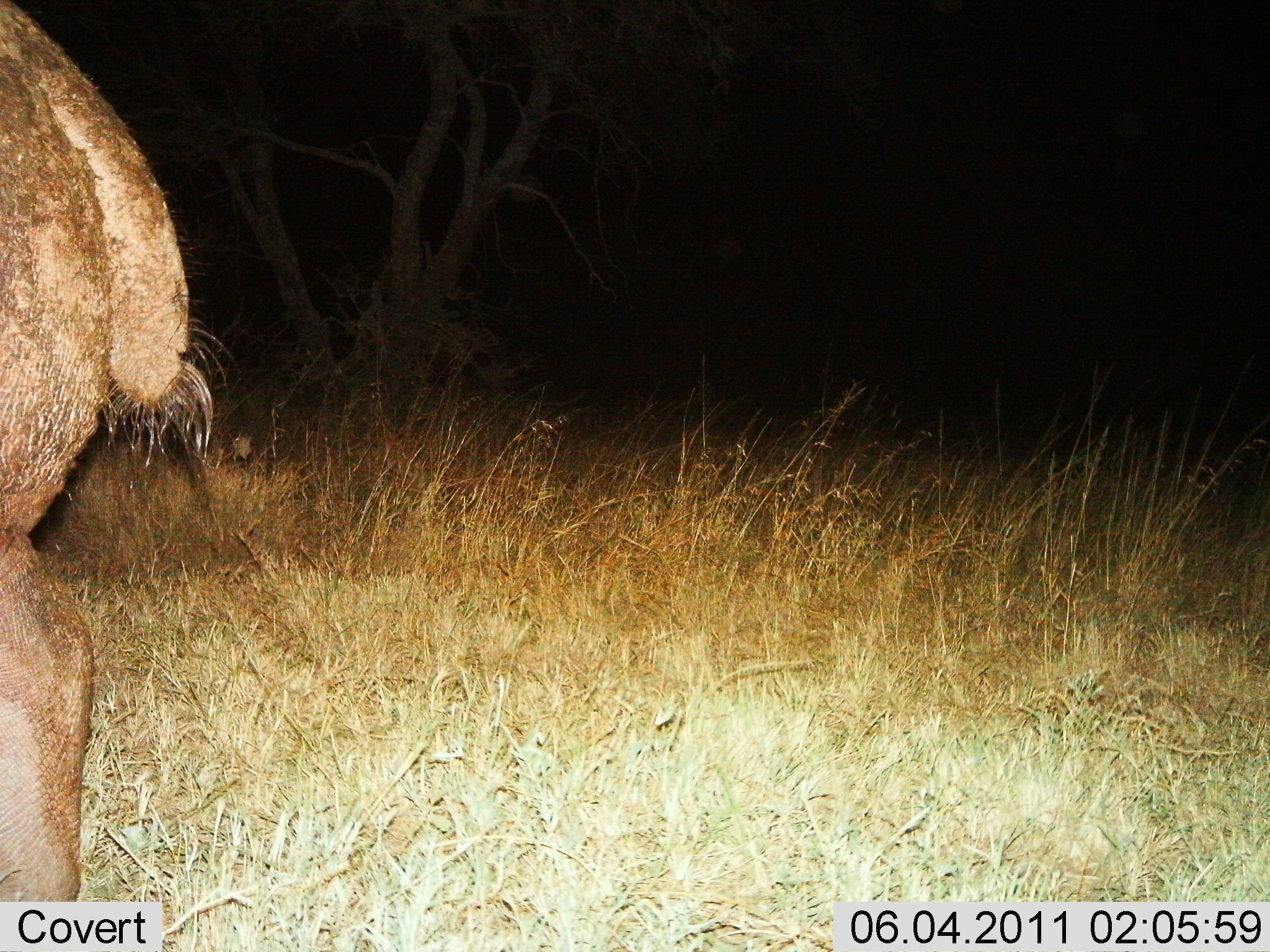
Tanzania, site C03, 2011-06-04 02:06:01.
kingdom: Animalia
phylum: Chordata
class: Mammalia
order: Artiodactyla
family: Hippopotamidae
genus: Hippopotamus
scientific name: Hippopotamus amphibius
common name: hippopotamus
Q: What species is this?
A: Hippopotamus (Hippopotamus amphibius).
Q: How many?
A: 1.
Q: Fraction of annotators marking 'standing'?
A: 100%.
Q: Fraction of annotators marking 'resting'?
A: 0%.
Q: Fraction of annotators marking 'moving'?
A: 0%.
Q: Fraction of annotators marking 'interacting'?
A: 0%.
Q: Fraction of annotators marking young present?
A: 0%.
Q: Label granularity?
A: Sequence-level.